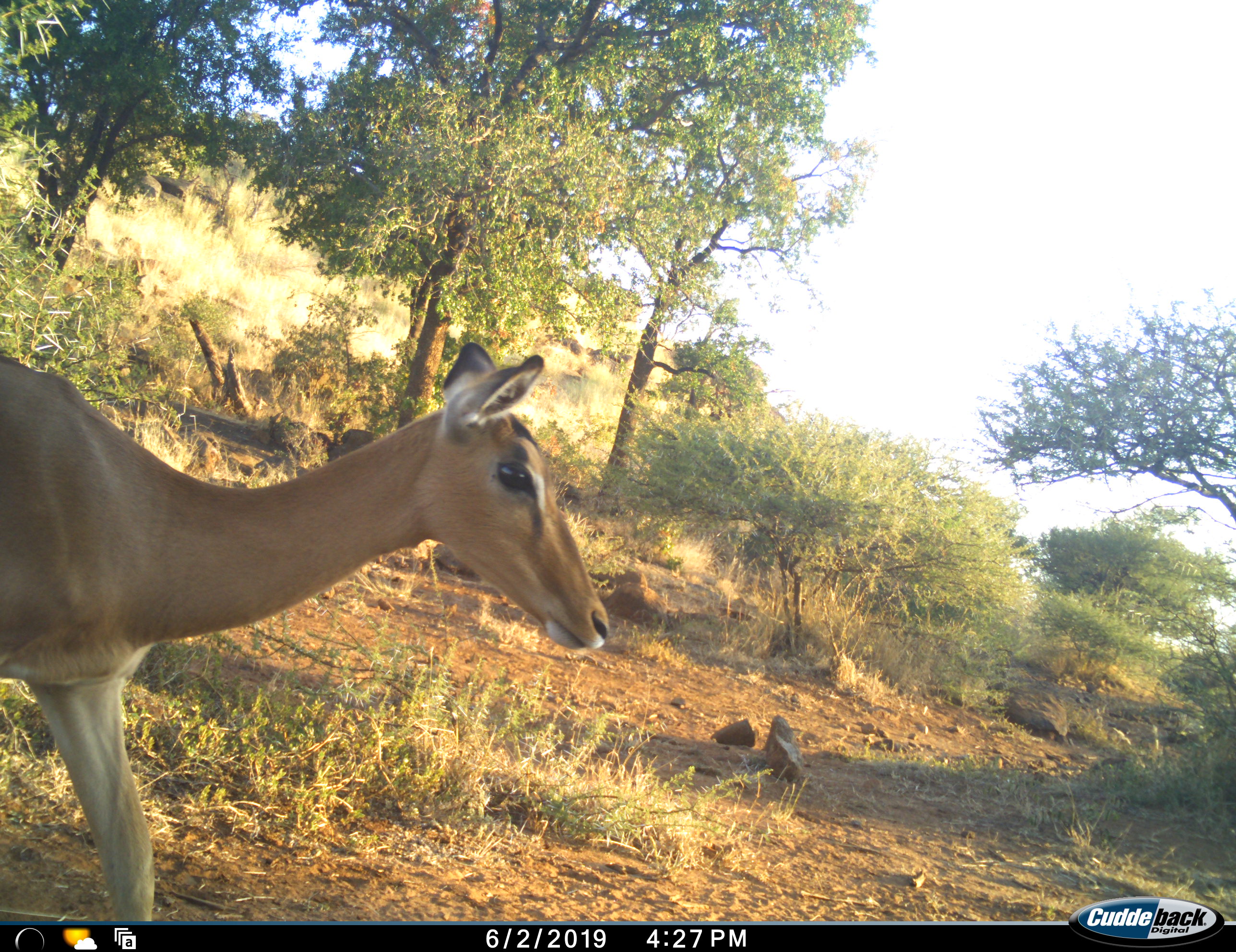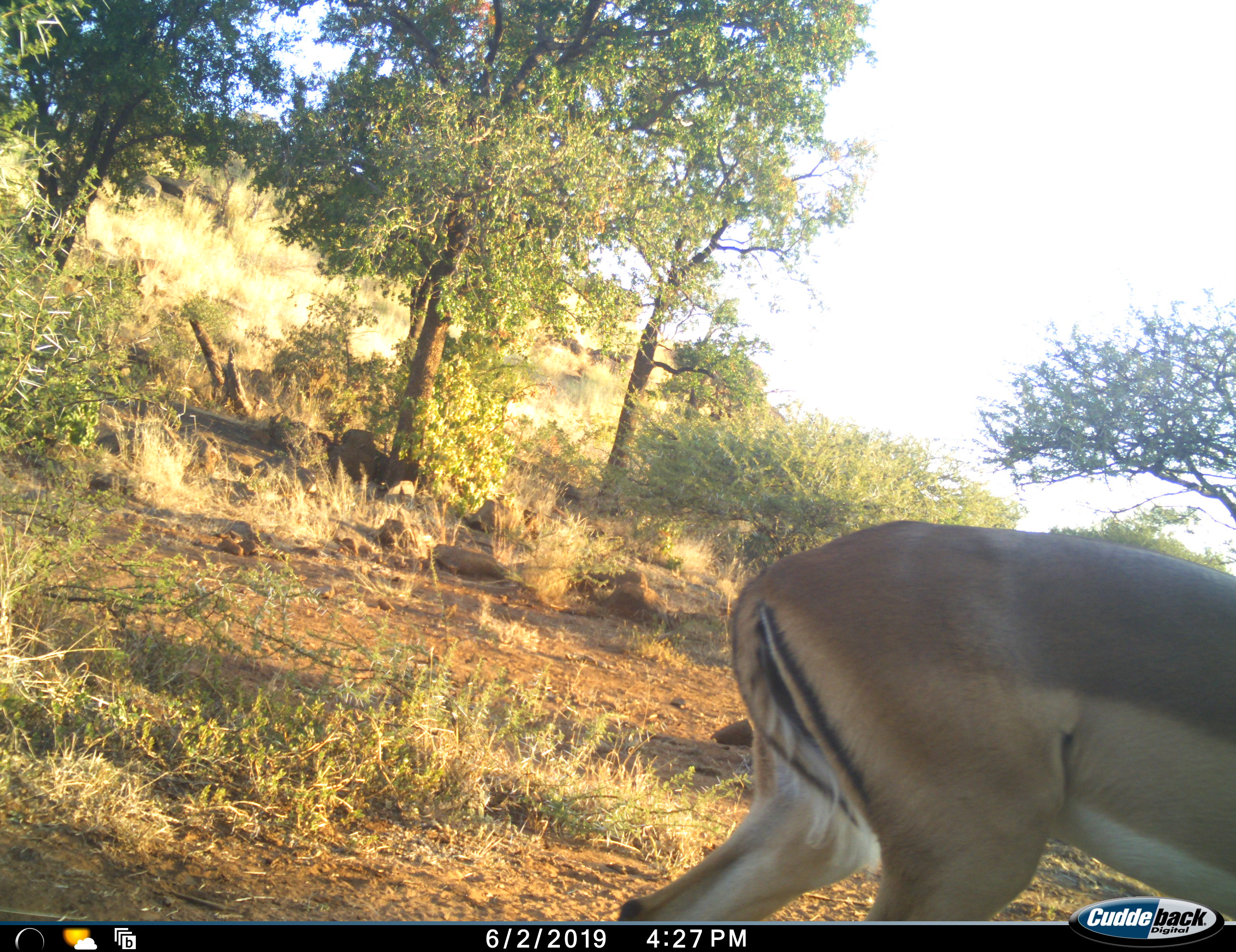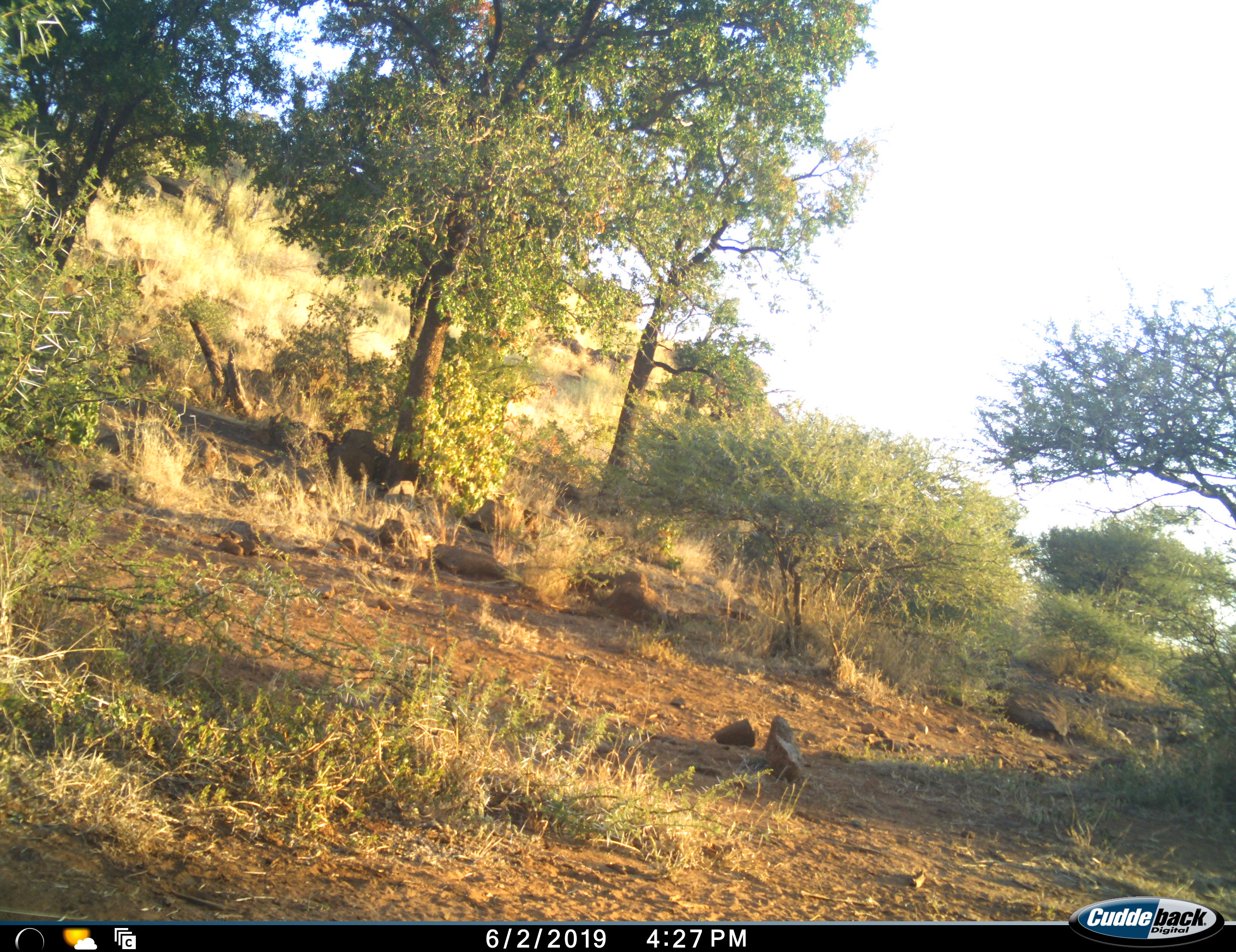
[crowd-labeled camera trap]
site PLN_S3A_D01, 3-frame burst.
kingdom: Animalia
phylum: Chordata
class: Mammalia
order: Artiodactyla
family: Bovidae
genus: Aepyceros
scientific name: Aepyceros melampus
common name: impala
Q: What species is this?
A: Impala (Aepyceros melampus).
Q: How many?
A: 1.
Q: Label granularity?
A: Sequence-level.